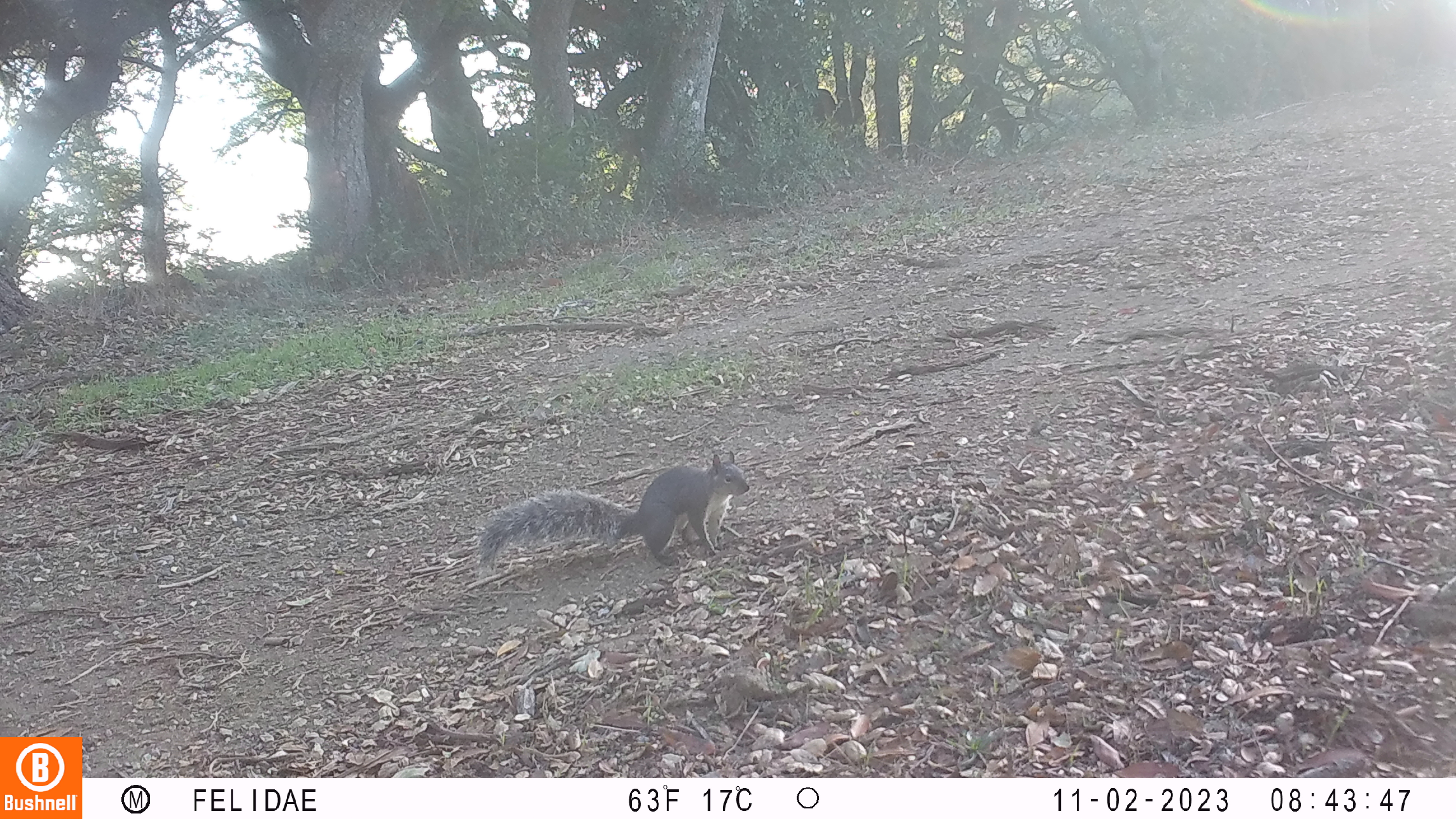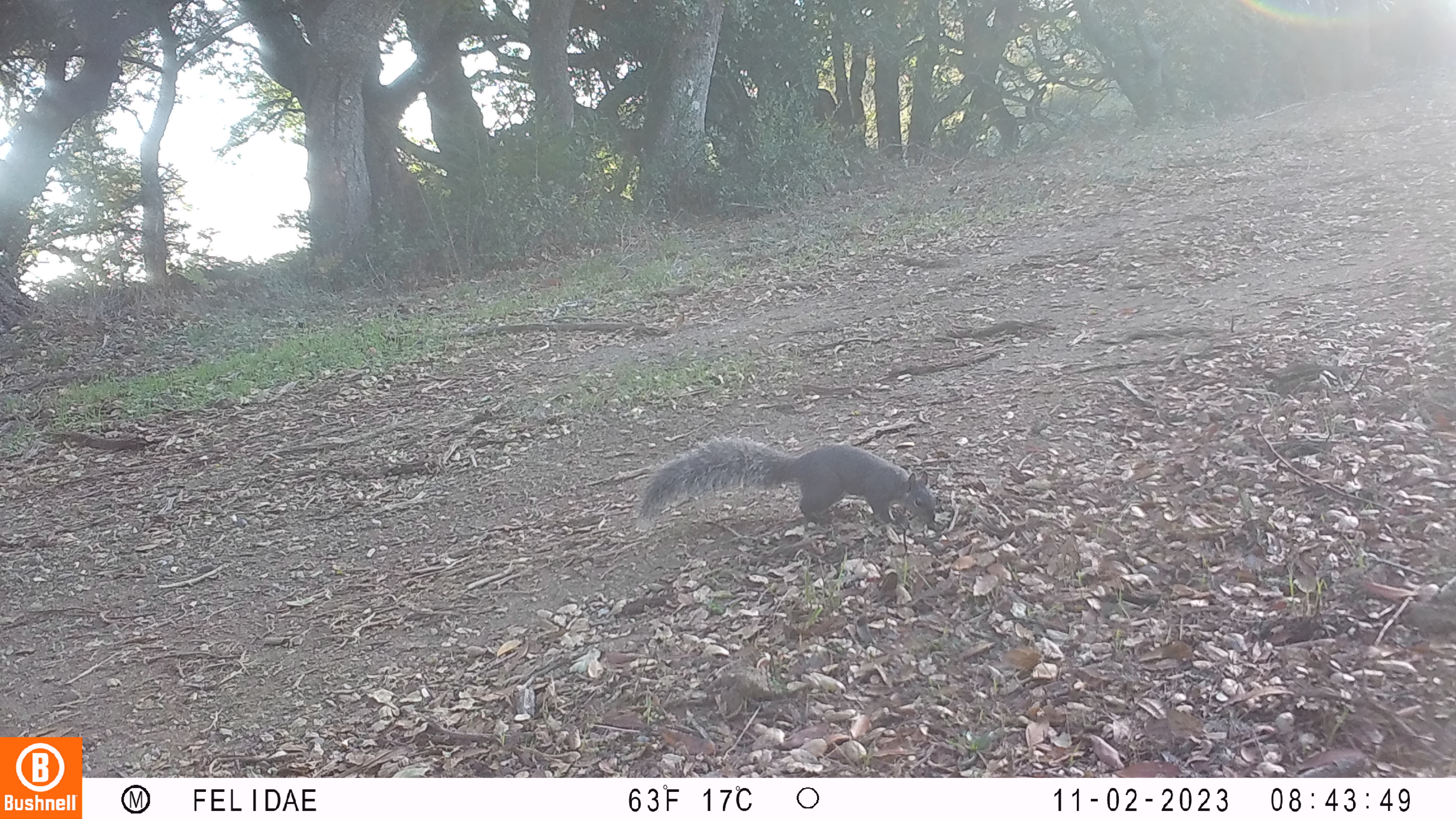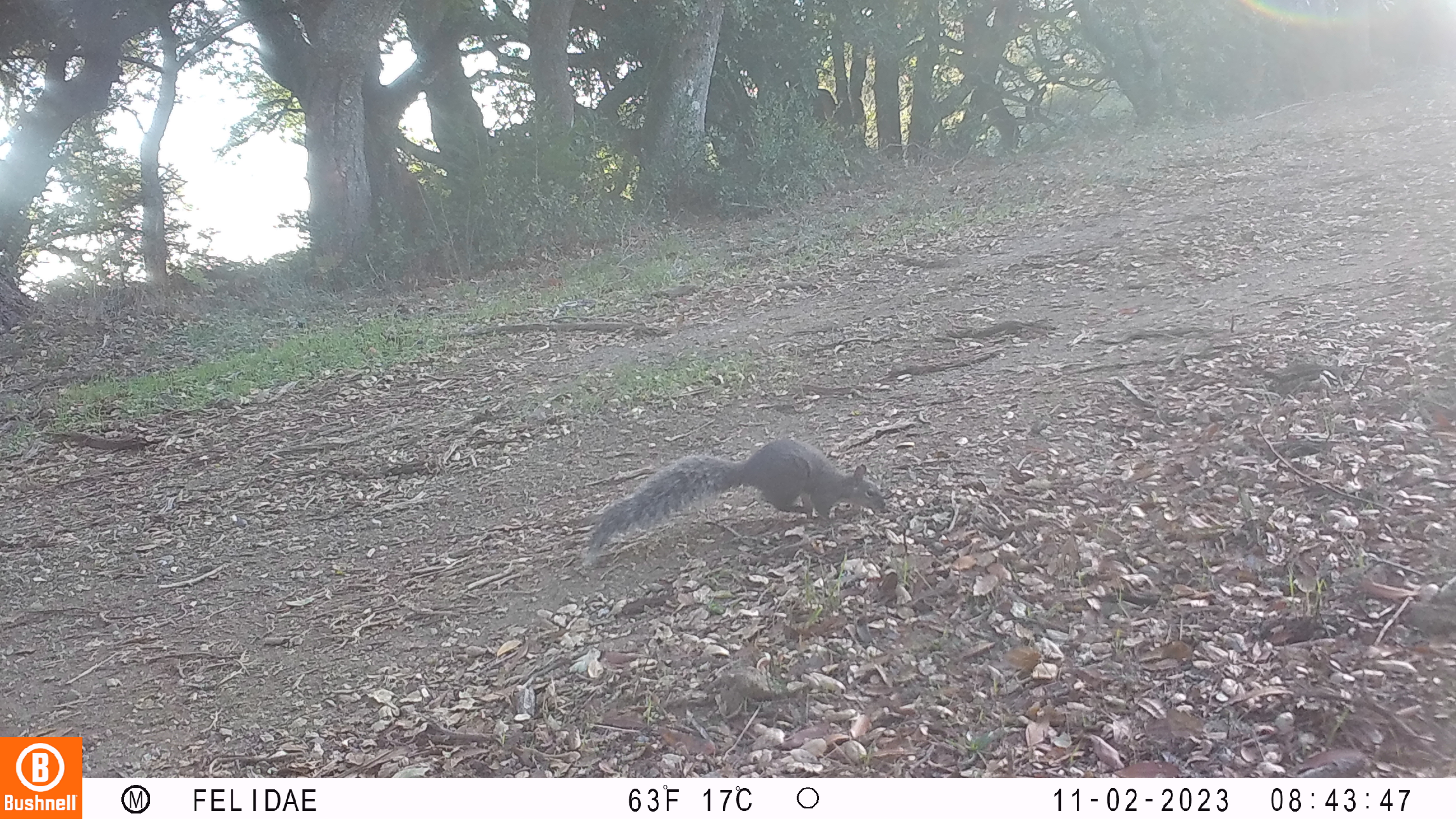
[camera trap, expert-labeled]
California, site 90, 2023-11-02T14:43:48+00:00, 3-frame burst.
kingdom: Animalia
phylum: Chordata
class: Mammalia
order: Rodentia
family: Sciuridae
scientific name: Sciuridae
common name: squirrel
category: unknown squirrel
Unknown squirrel (squirrel) (Sciuridae).